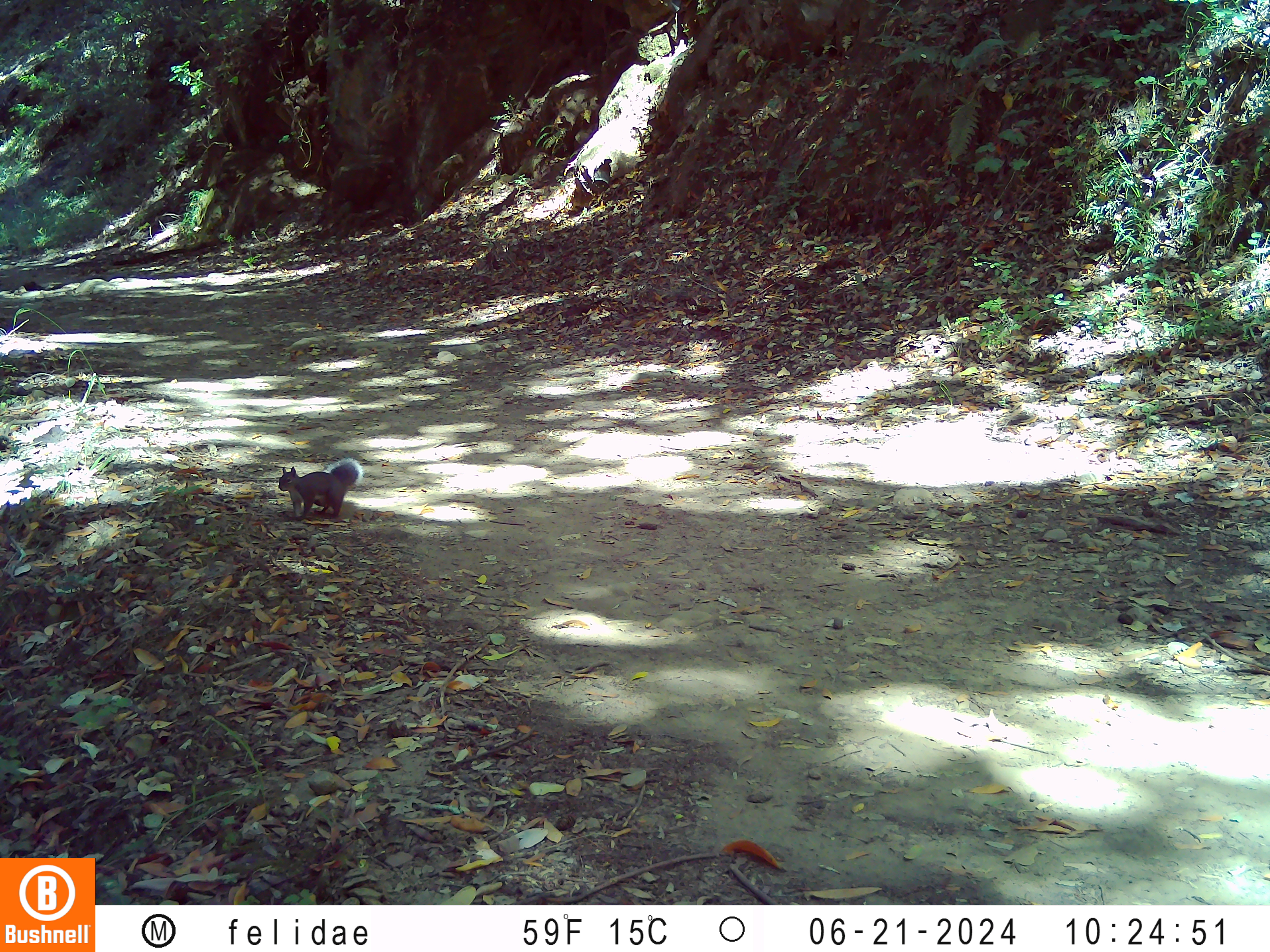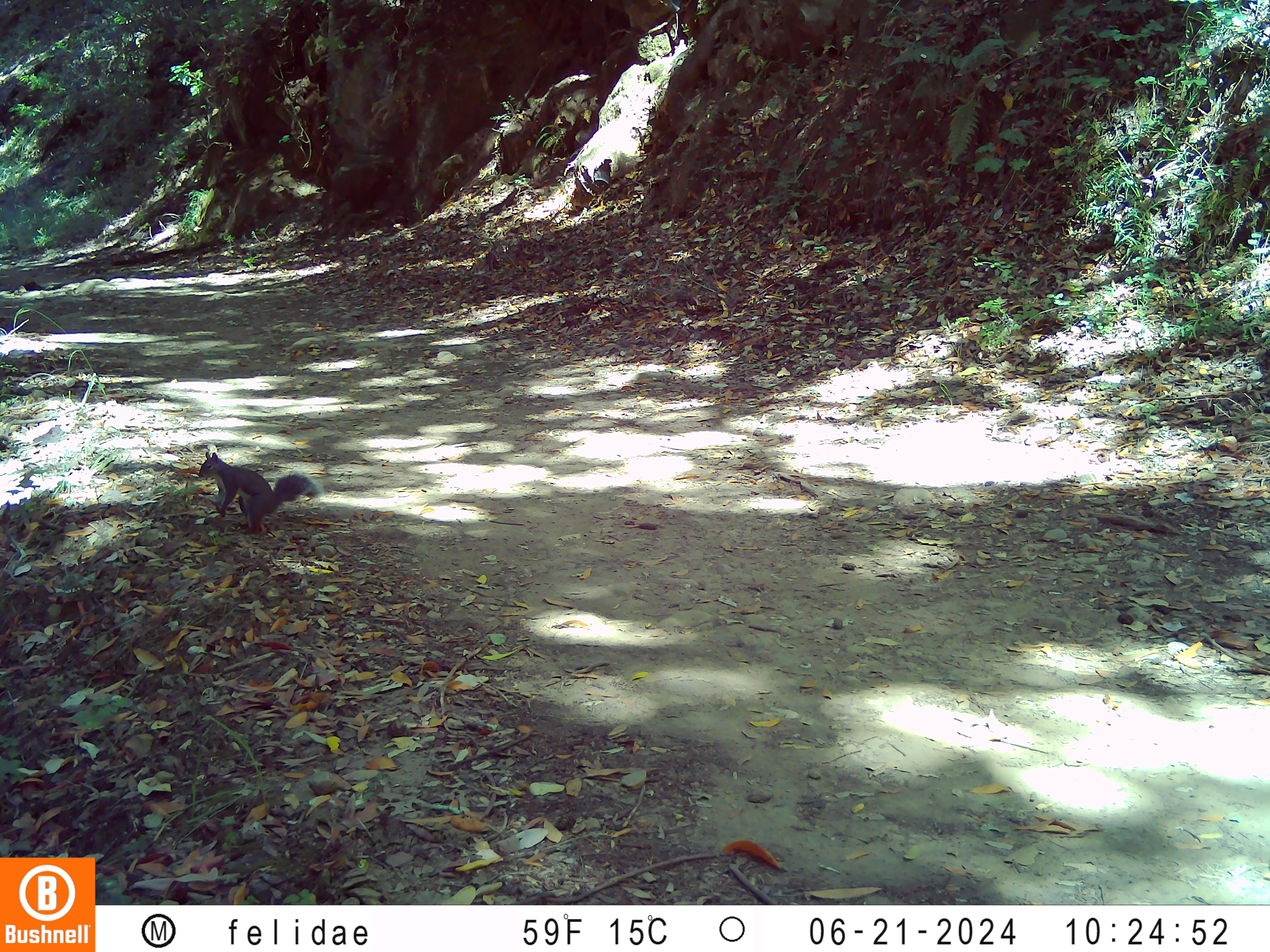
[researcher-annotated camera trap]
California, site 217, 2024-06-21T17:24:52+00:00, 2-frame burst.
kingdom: Animalia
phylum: Chordata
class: Mammalia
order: Rodentia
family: Sciuridae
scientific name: Sciuridae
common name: squirrel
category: unknown squirrel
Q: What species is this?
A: Unknown squirrel (squirrel) (Sciuridae).